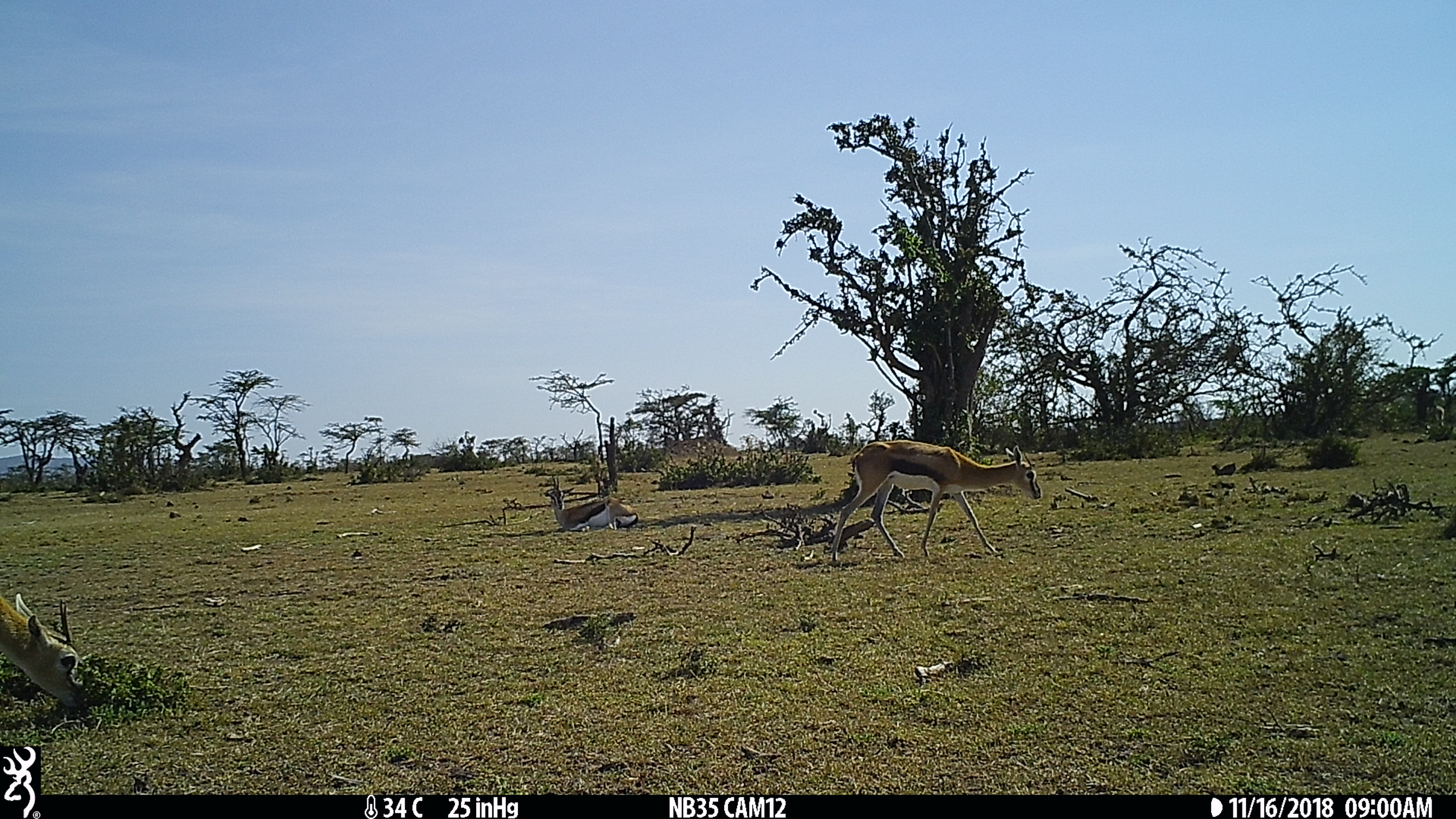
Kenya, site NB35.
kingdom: Animalia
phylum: Chordata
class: Mammalia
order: Artiodactyla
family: Bovidae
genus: Eudorcas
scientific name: Eudorcas thomsonii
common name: thomon's gazelle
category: gazelle thomsons